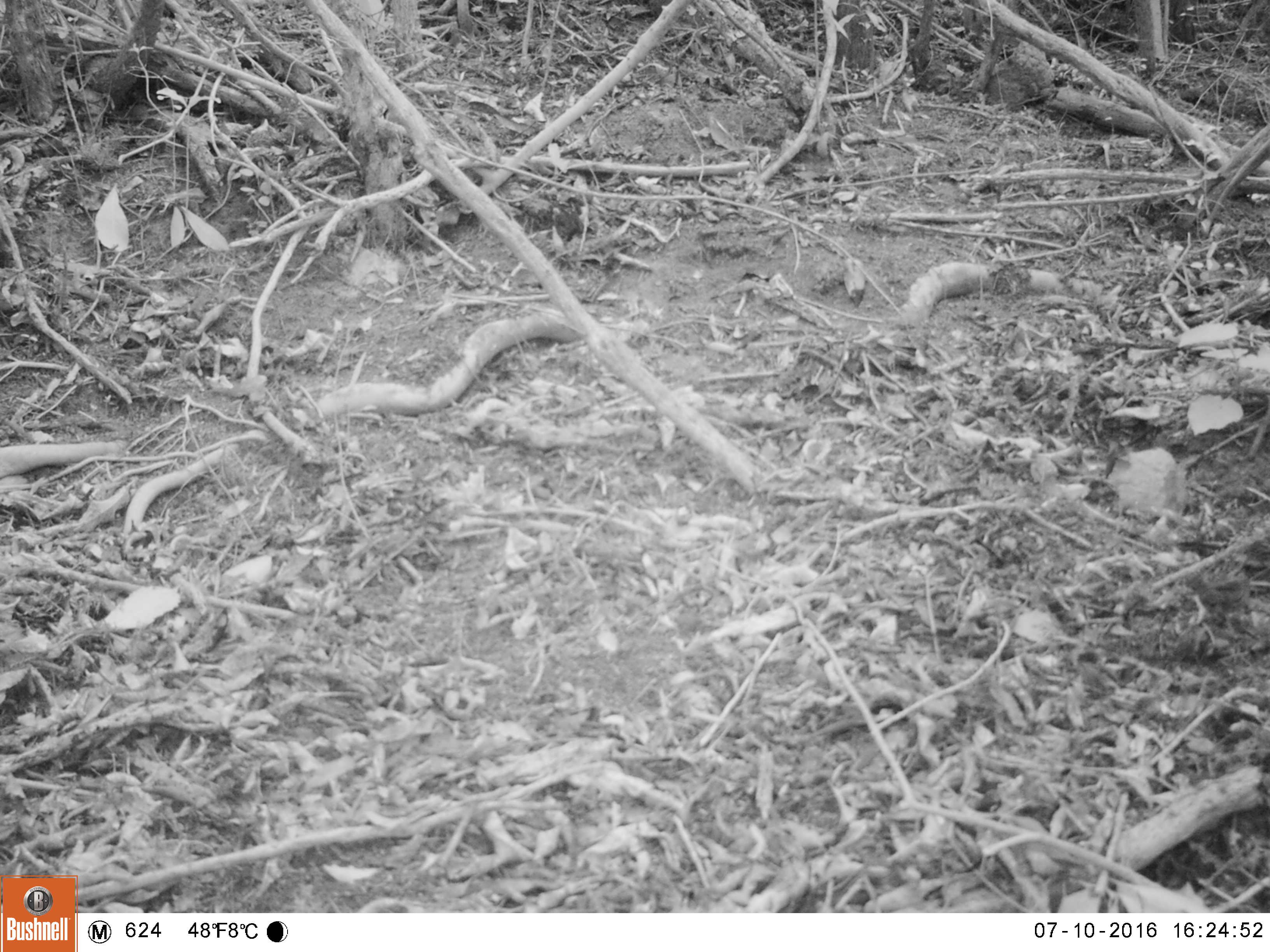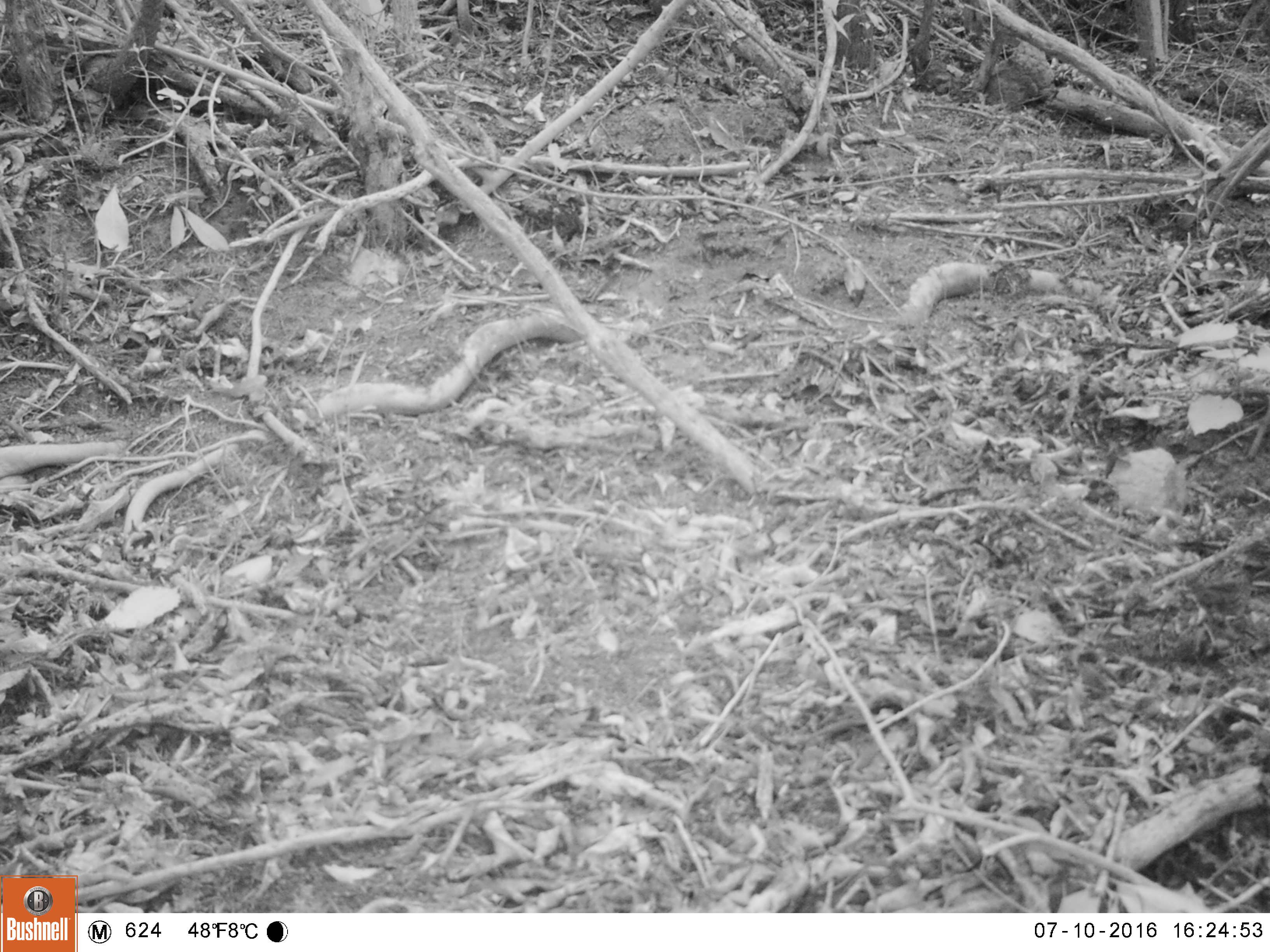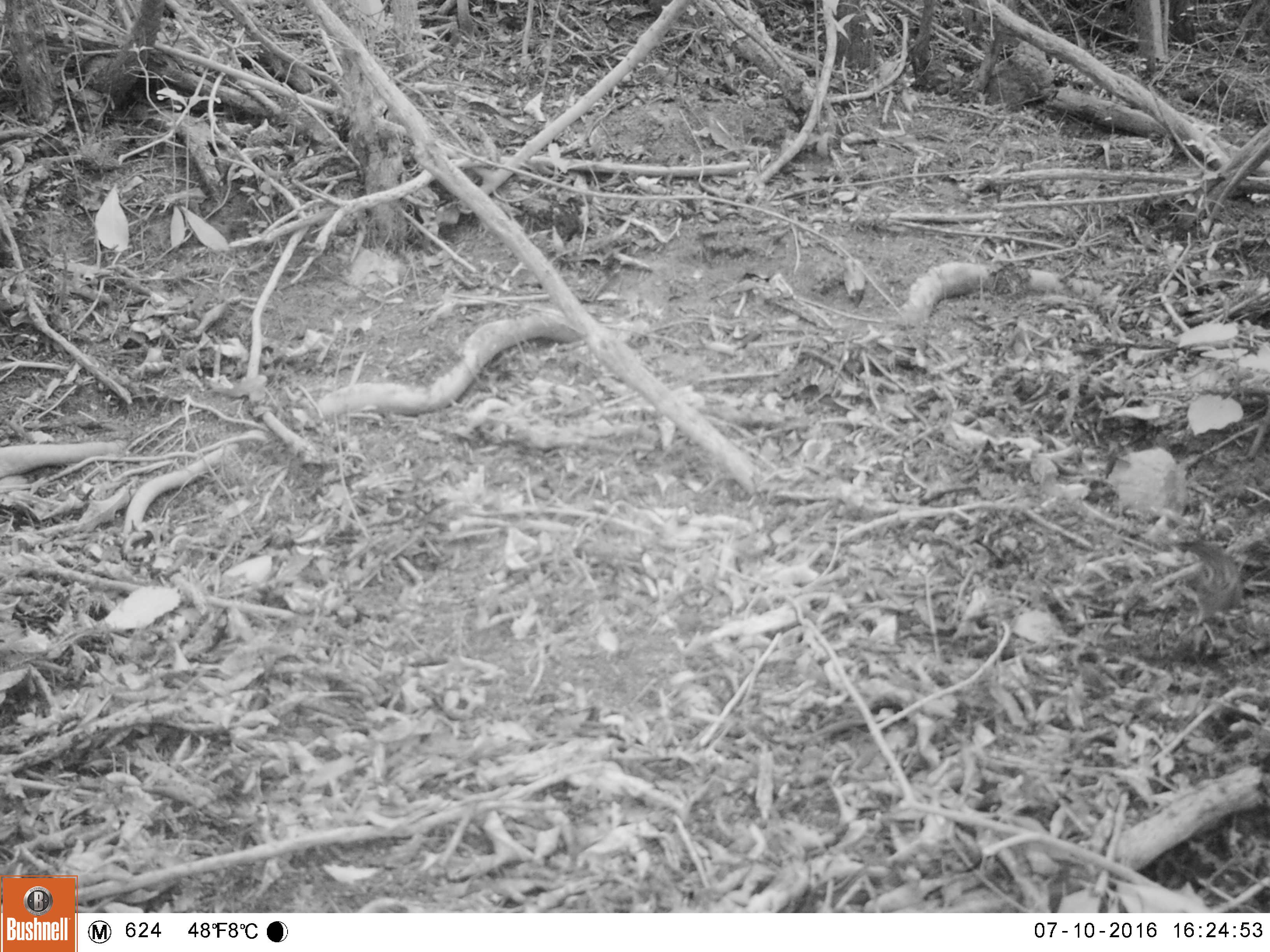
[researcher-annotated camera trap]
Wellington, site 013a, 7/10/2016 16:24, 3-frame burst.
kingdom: Animalia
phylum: Chordata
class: Aves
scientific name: Aves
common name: bird